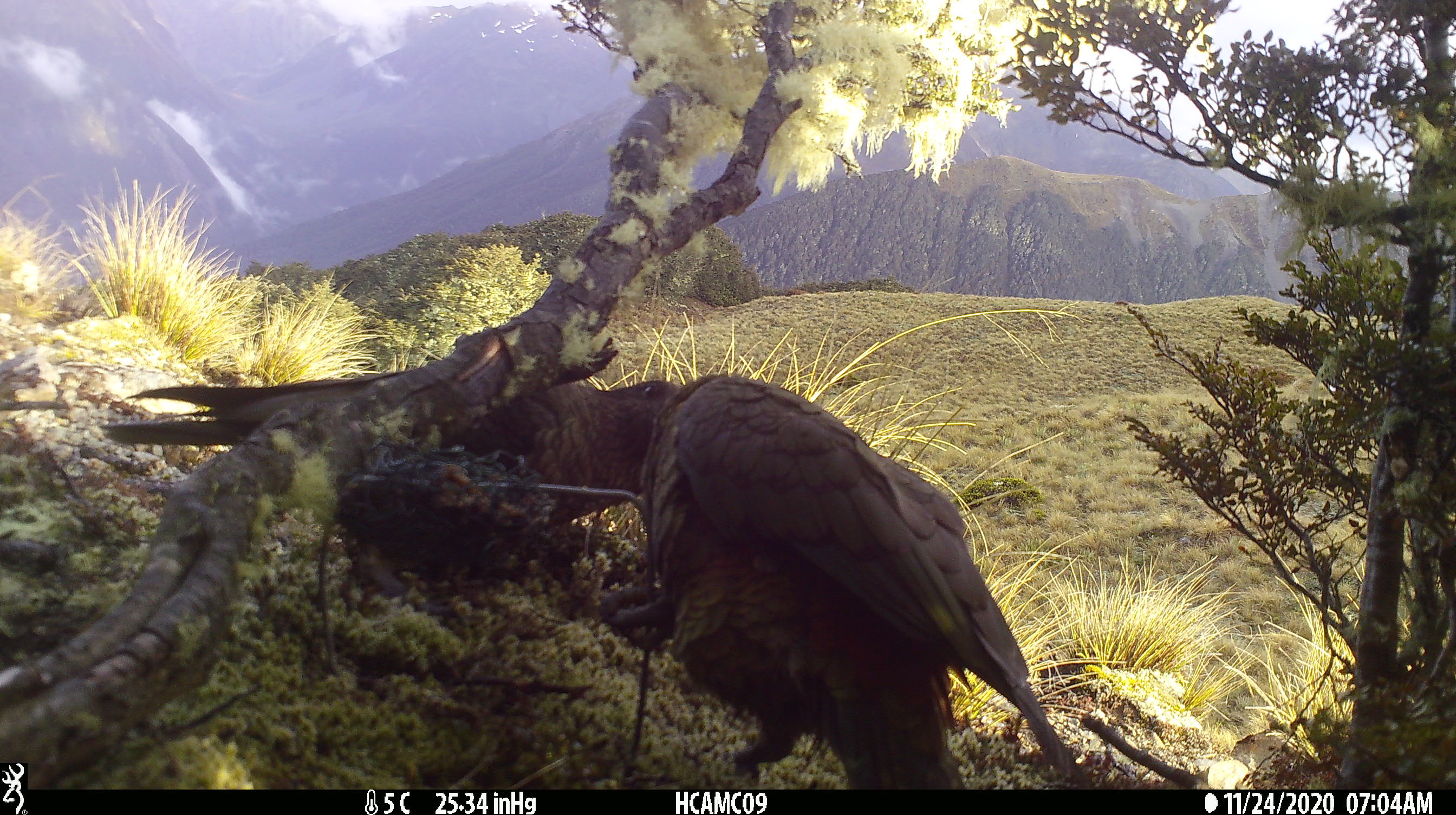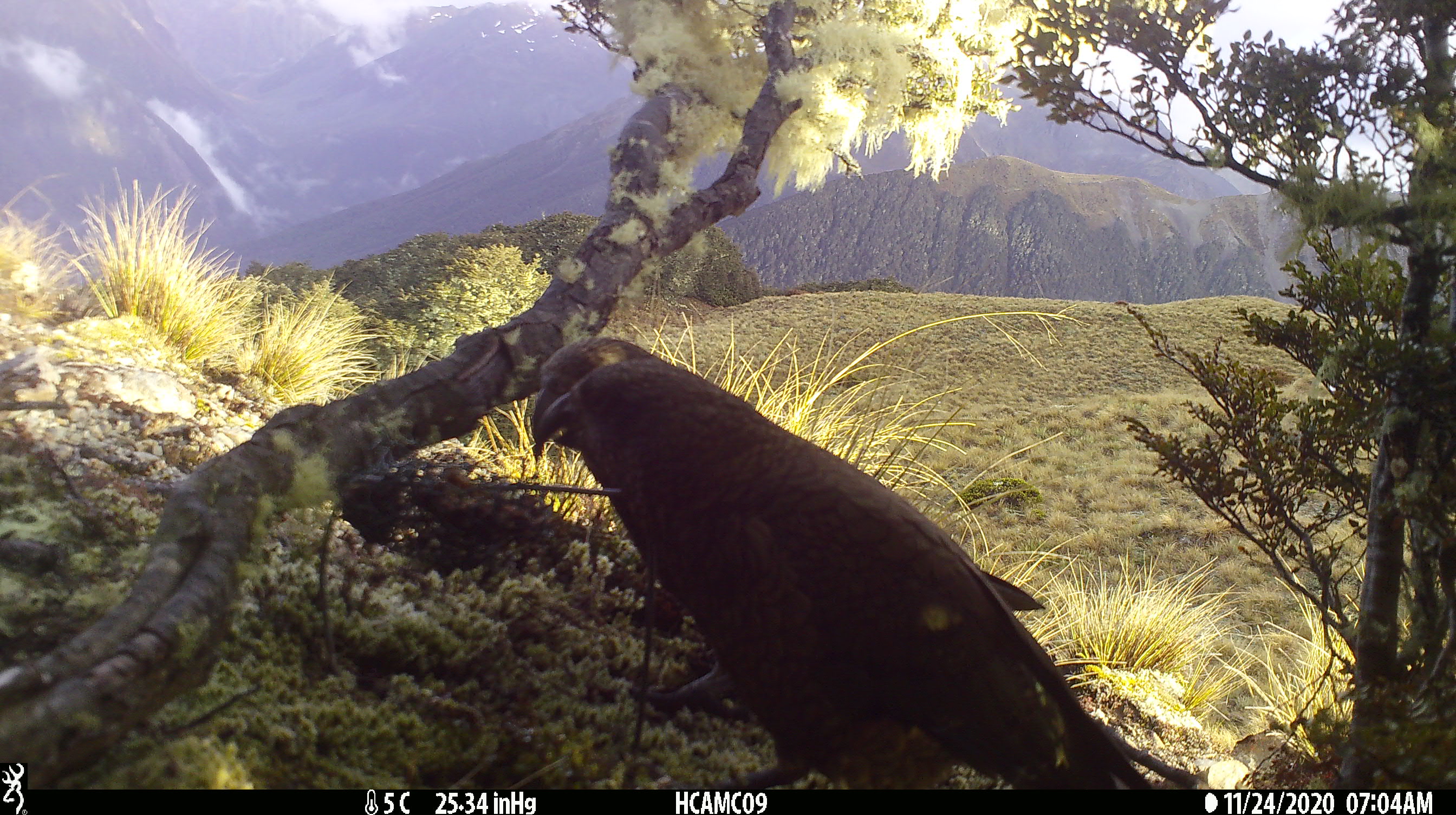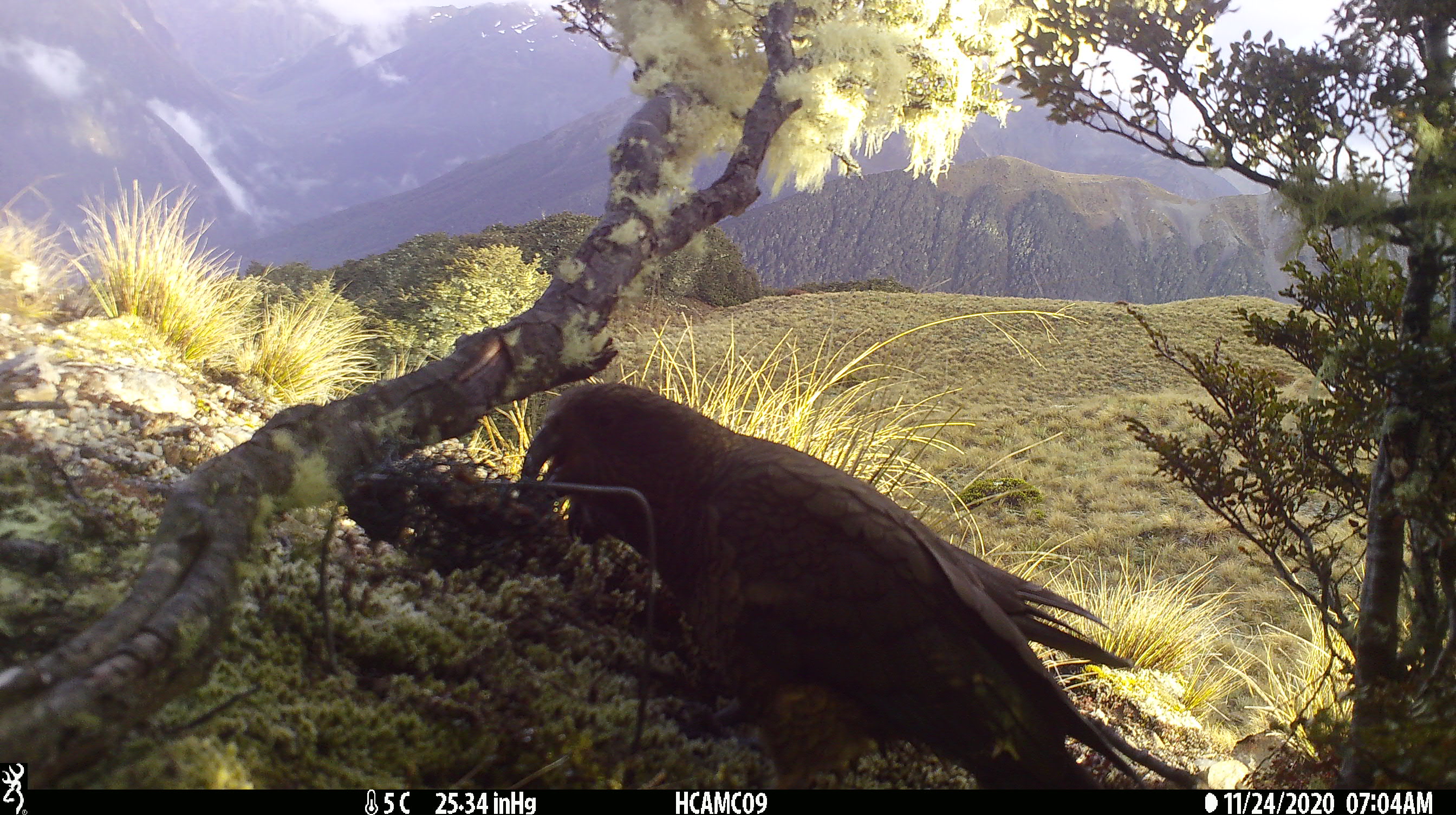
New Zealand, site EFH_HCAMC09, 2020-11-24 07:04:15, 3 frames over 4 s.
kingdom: Animalia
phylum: Chordata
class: Aves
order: Psittaciformes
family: Strigopidae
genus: Nestor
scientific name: Nestor notabilis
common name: kea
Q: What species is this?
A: Kea (Nestor notabilis).